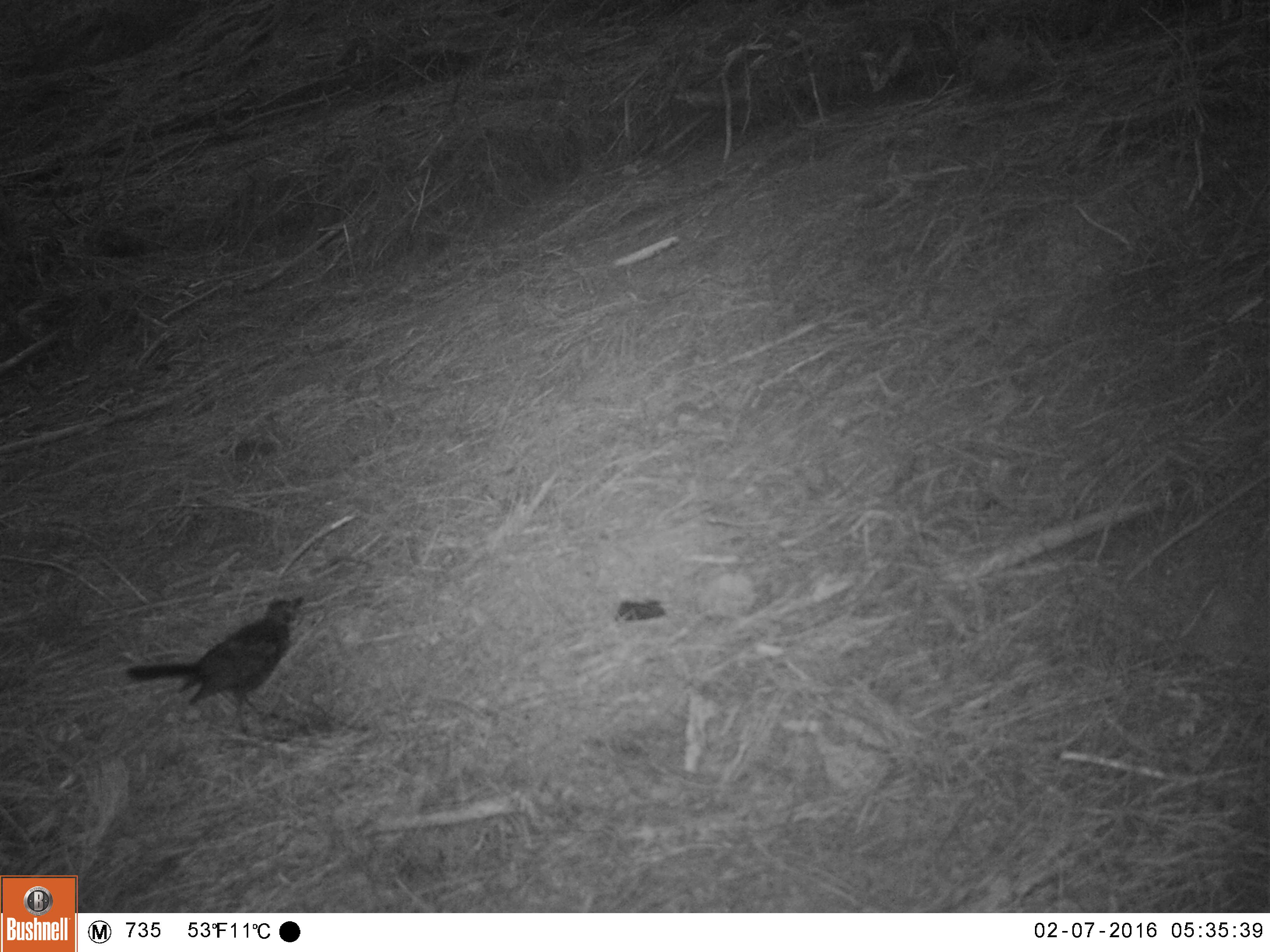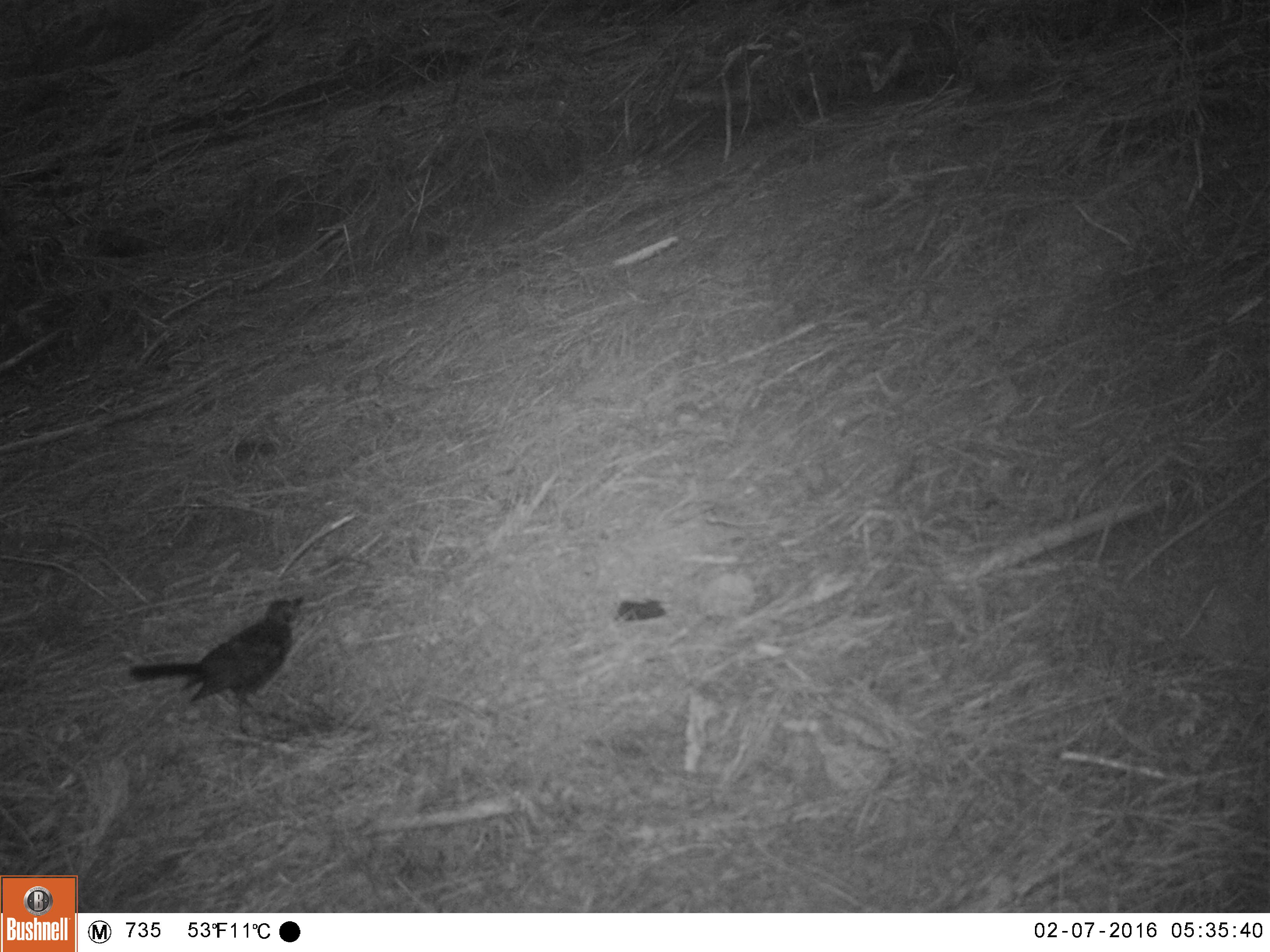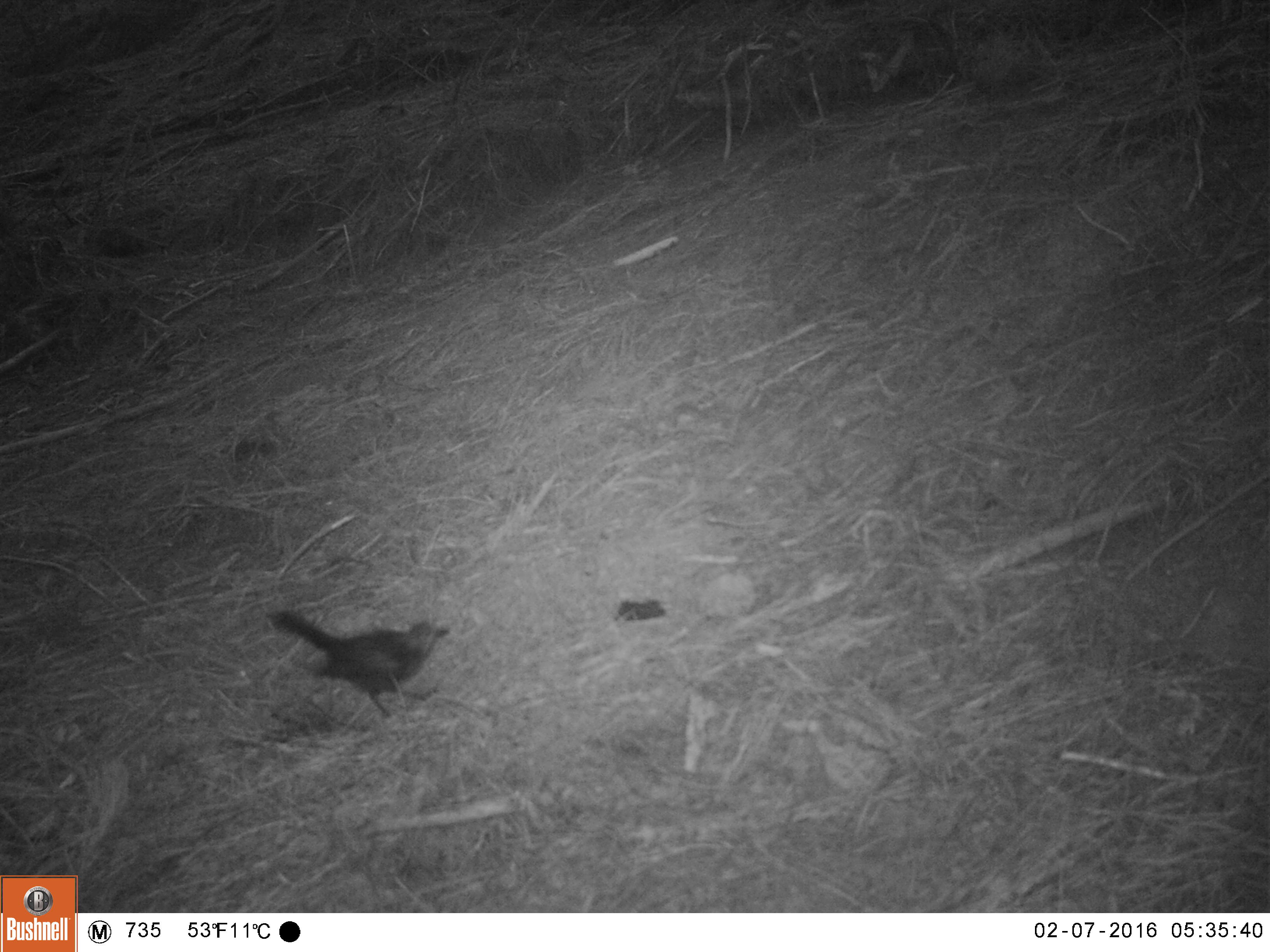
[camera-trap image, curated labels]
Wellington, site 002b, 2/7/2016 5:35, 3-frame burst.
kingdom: Animalia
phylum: Chordata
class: Aves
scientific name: Aves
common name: bird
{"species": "bird (Aves)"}